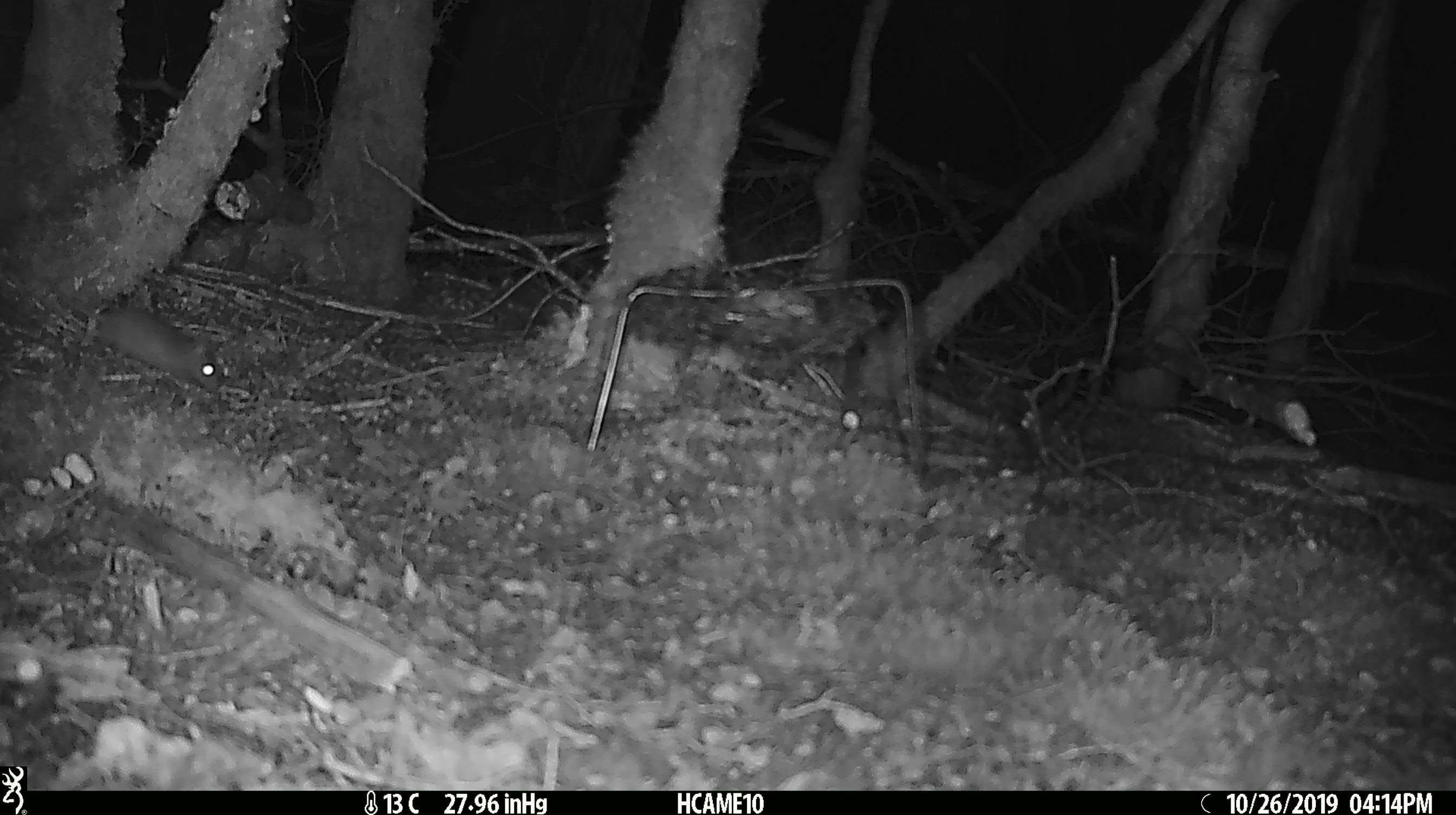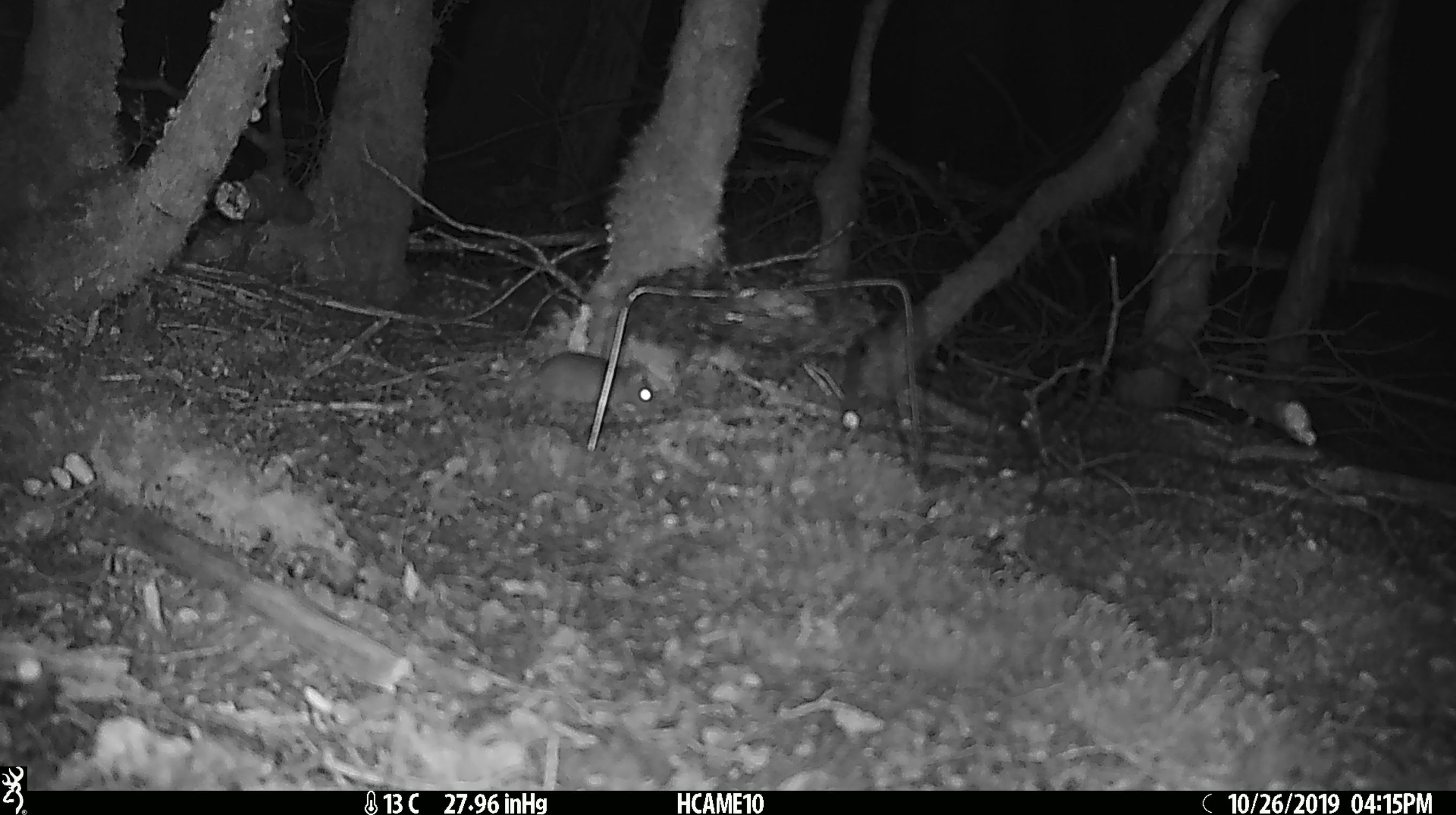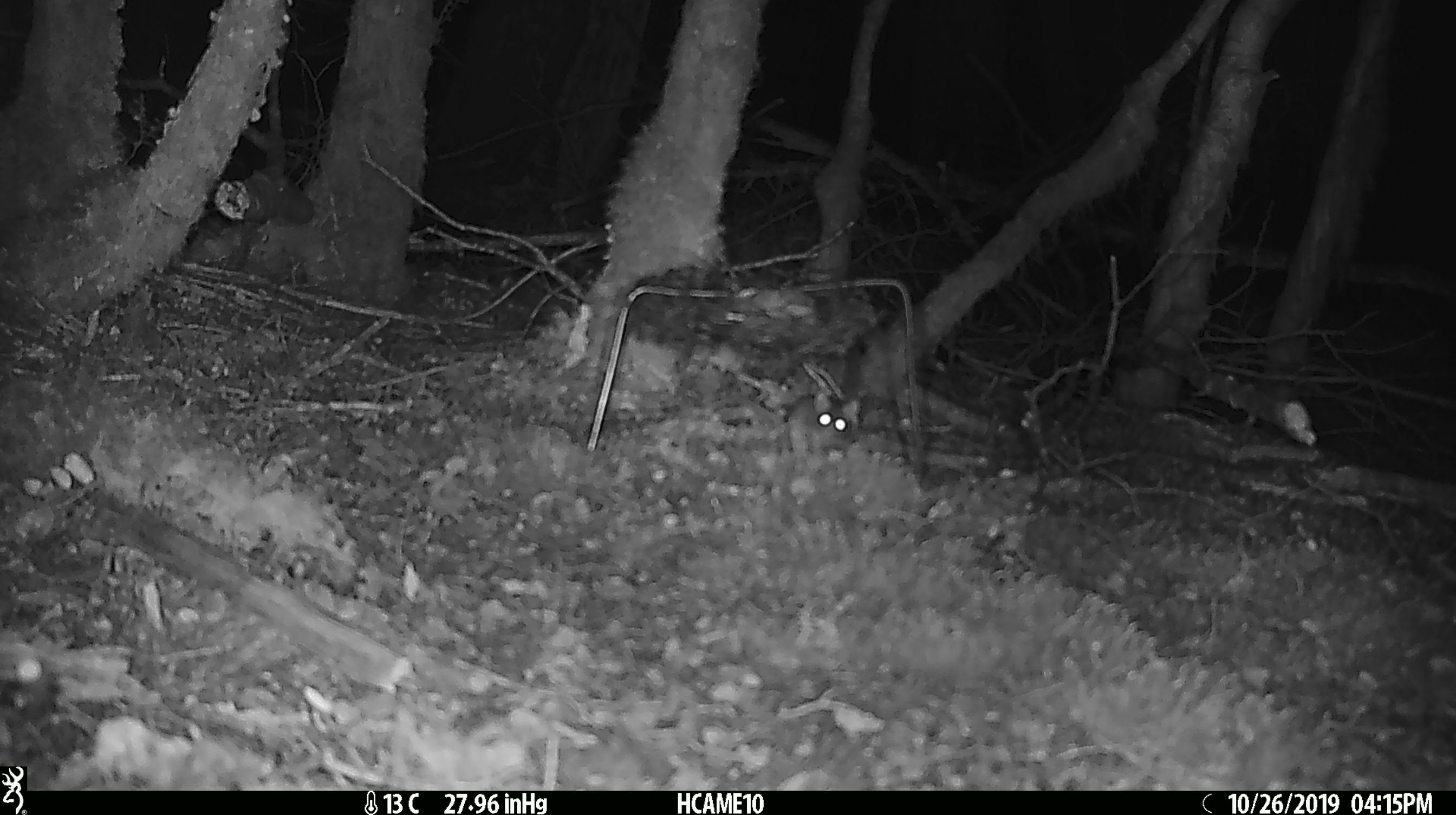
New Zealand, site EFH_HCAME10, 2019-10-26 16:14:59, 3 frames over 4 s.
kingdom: Animalia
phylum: Chordata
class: Mammalia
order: Rodentia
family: Muridae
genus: Mus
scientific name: Mus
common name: mouse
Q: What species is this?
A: Mouse (Mus).